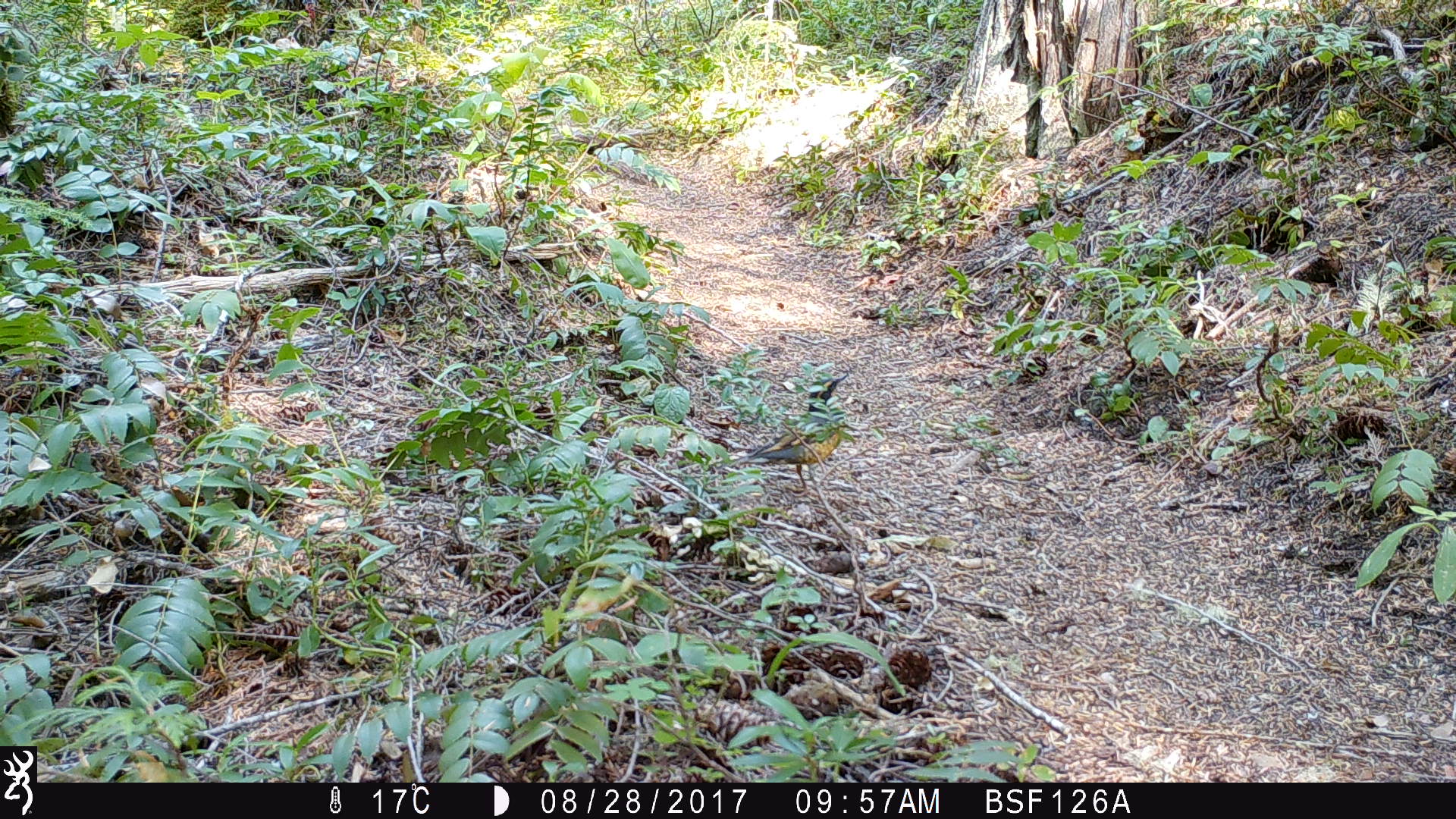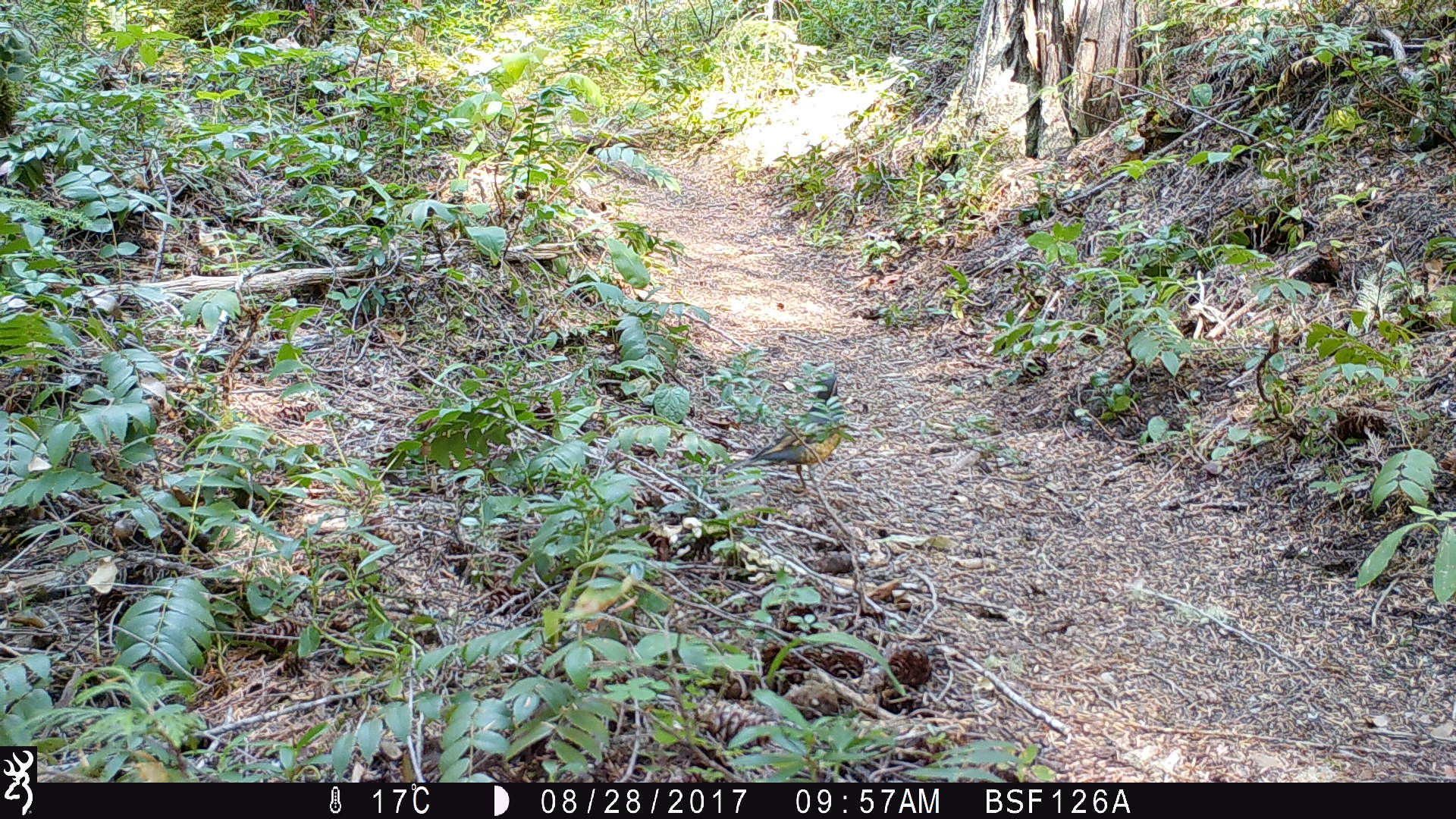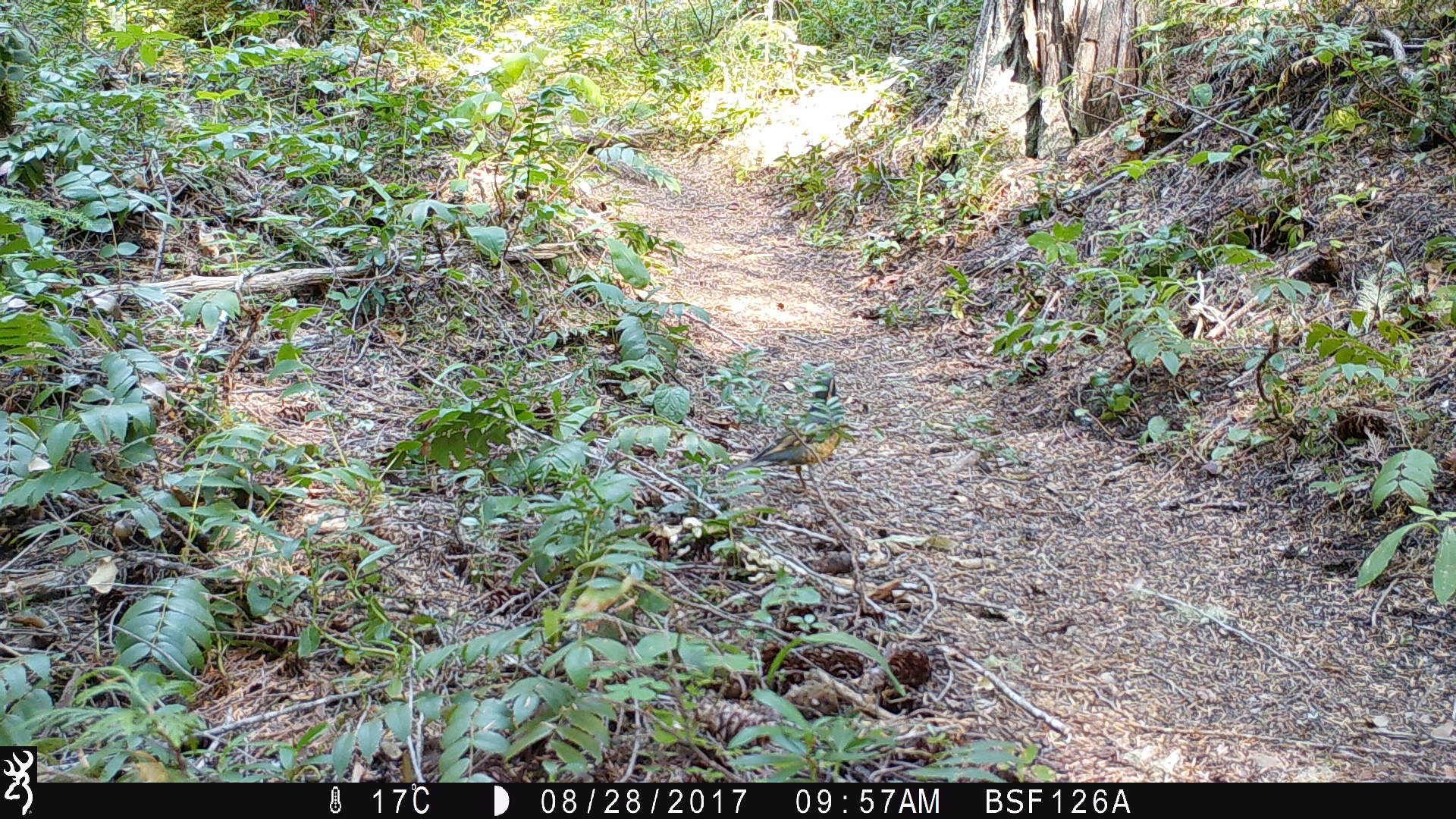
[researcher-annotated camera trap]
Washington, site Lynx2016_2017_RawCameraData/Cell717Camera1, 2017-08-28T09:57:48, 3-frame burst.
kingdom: Animalia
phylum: Chordata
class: Aves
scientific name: Aves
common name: birds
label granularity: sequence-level